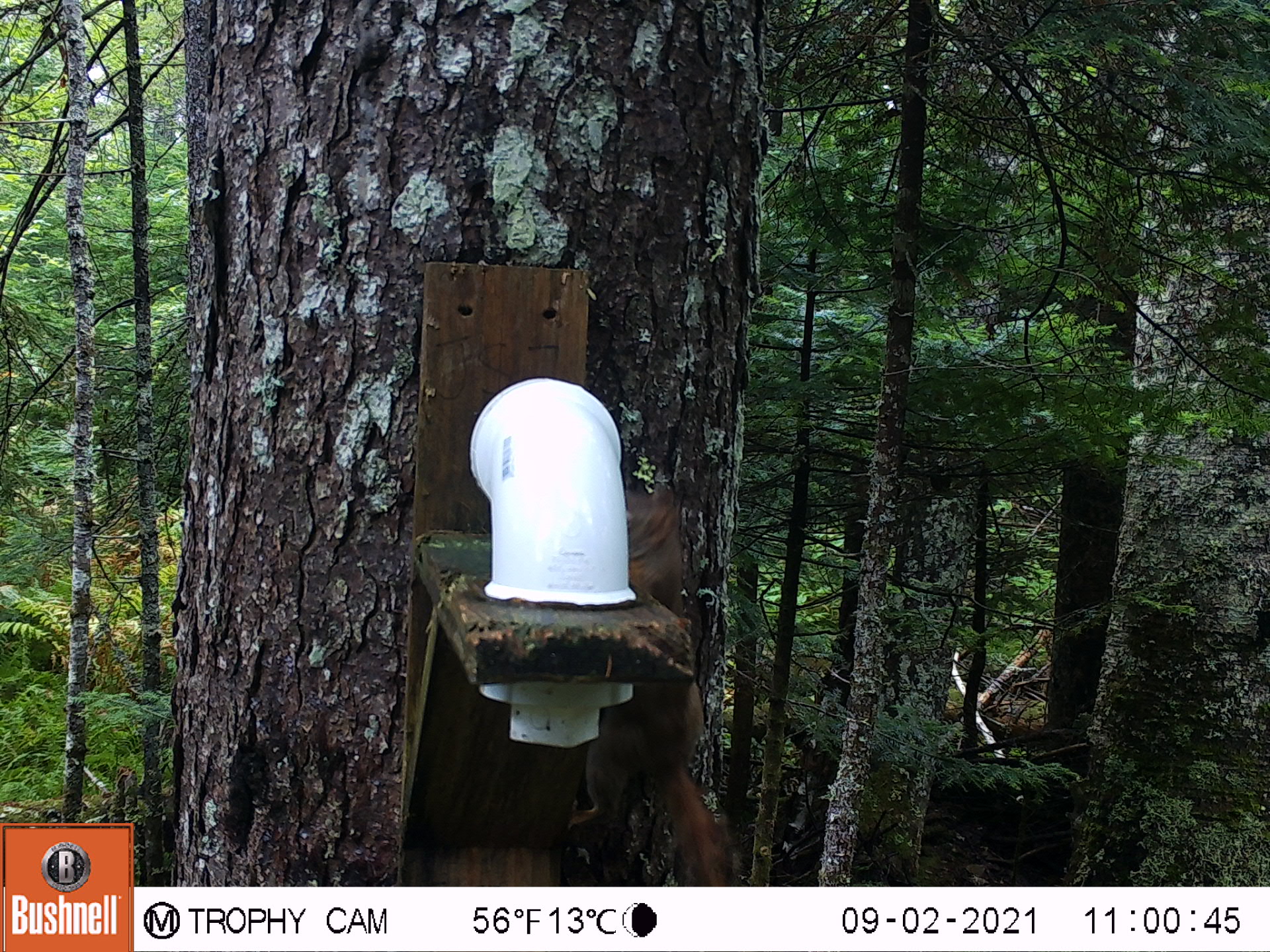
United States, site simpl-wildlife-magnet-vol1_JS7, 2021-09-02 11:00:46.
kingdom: Animalia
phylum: Chordata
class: Mammalia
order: Rodentia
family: Sciuridae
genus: Tamiasciurus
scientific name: Tamiasciurus hudsonicus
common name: red squirrel